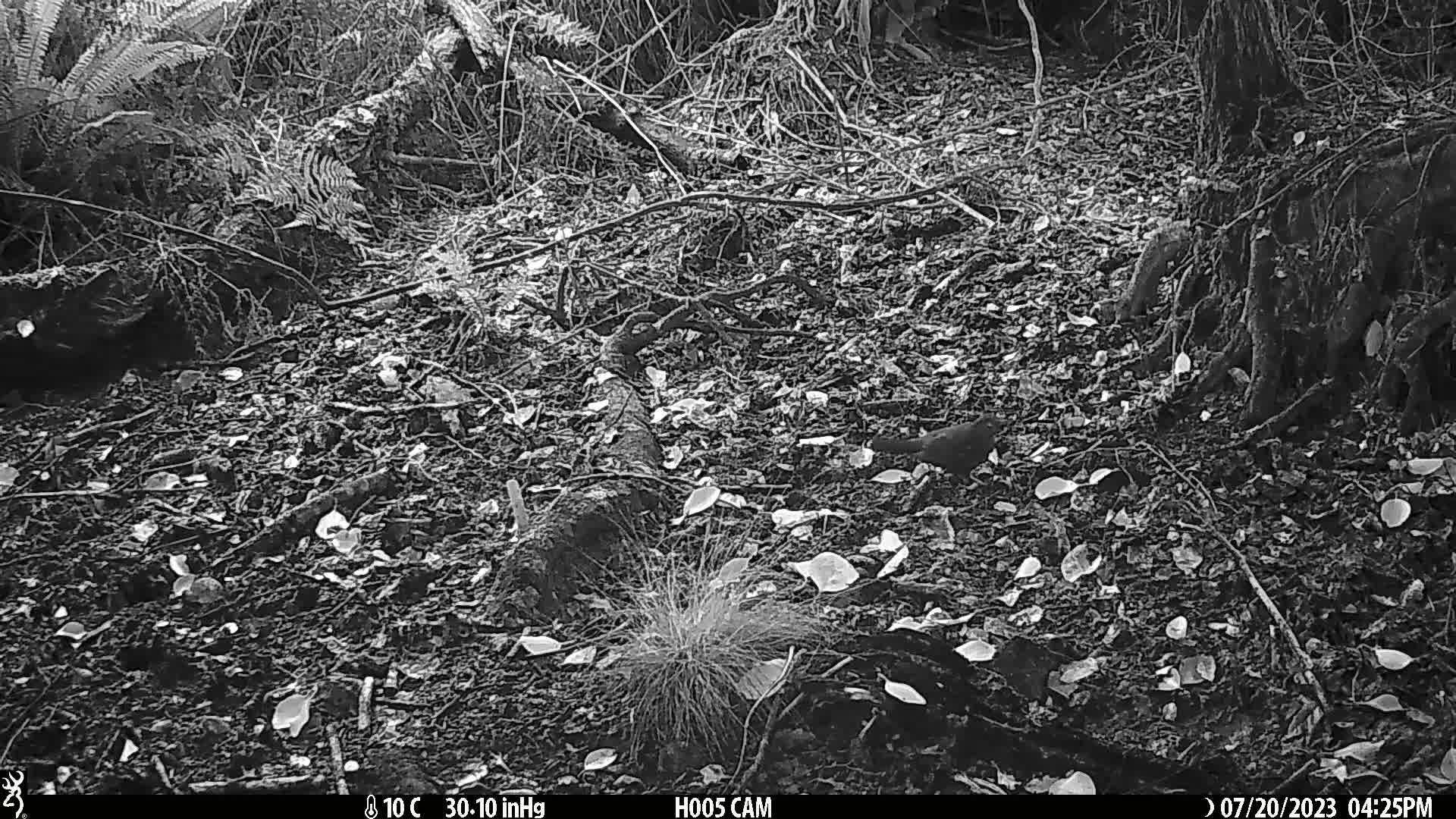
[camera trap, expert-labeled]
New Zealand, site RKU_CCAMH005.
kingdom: Animalia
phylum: Chordata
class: Aves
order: Passeriformes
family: Turdidae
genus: Turdus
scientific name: Turdus merula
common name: eurasian blackbird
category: blackbird